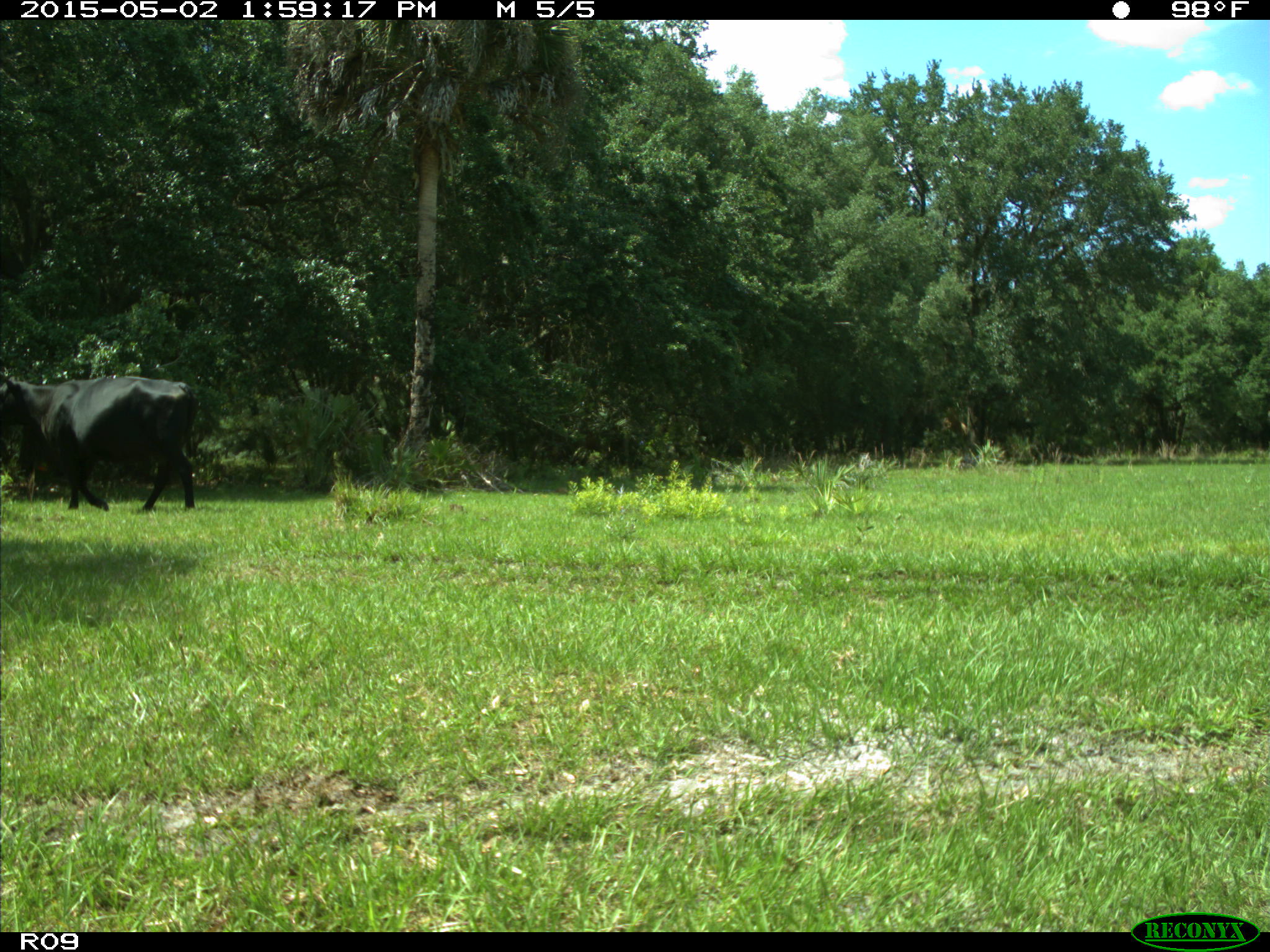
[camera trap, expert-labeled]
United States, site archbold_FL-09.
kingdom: Animalia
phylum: Chordata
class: Mammalia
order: Artiodactyla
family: Bovidae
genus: Bos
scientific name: Bos taurus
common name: domestic cow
Bos taurus (domestic cow).